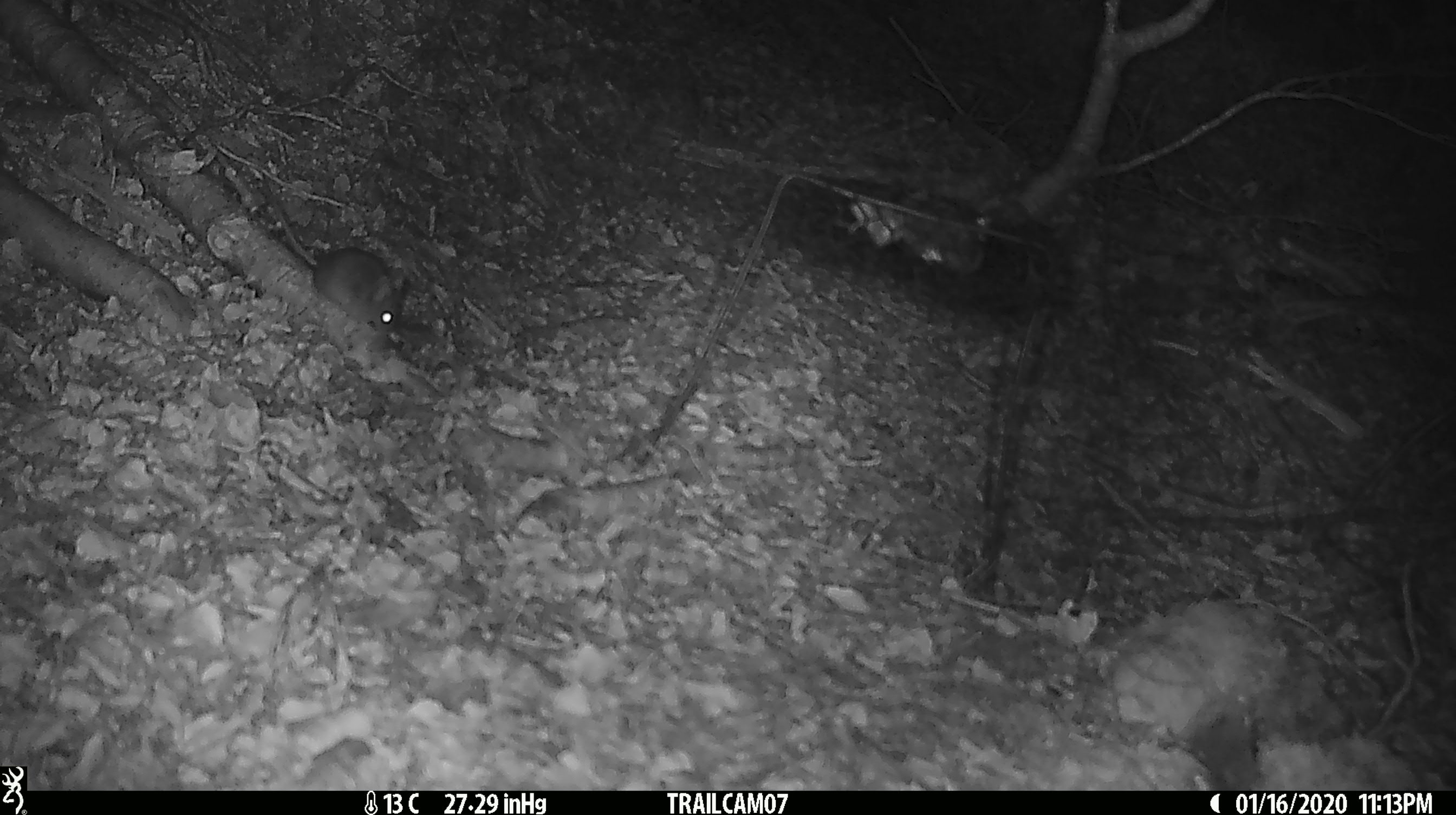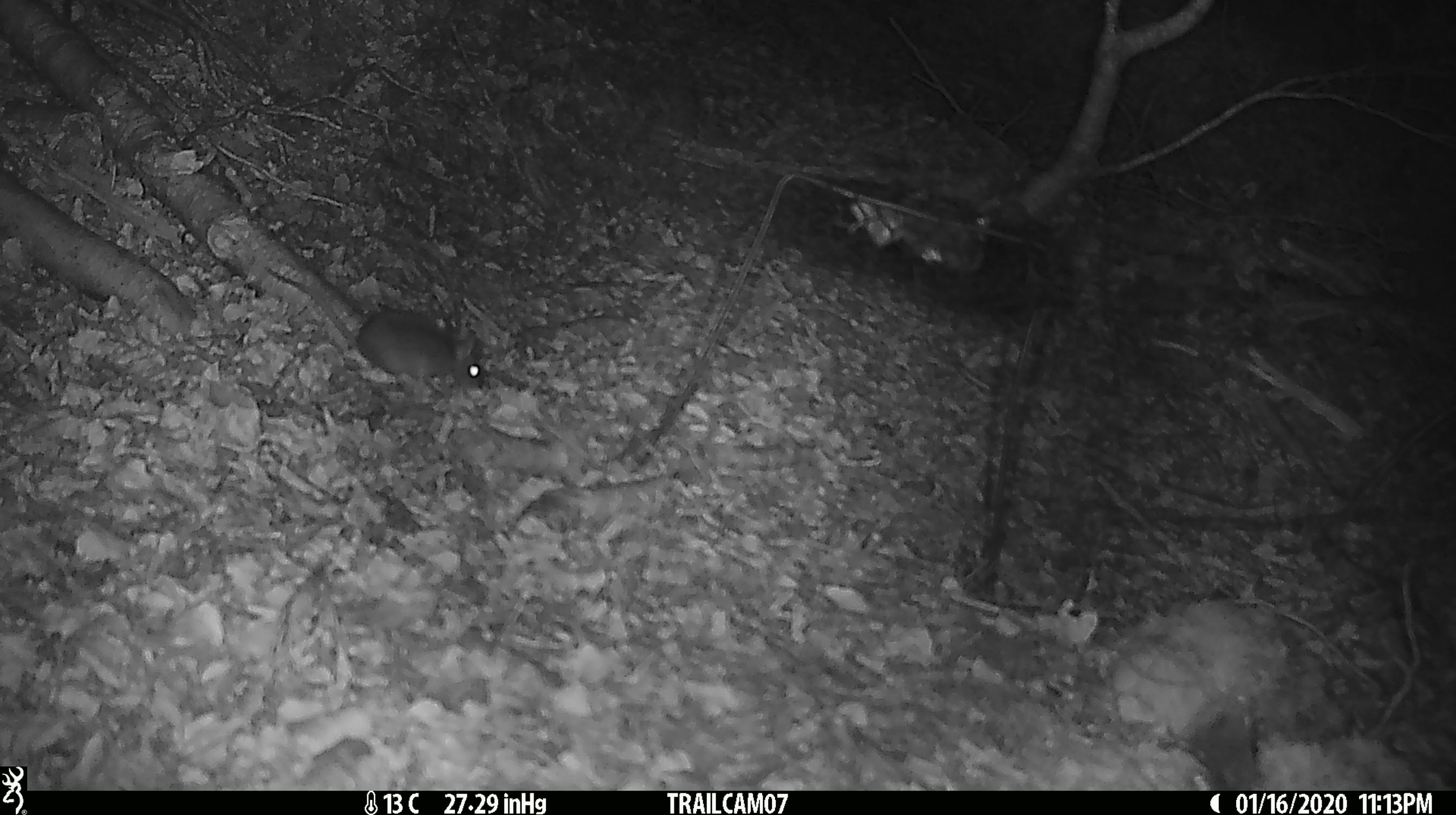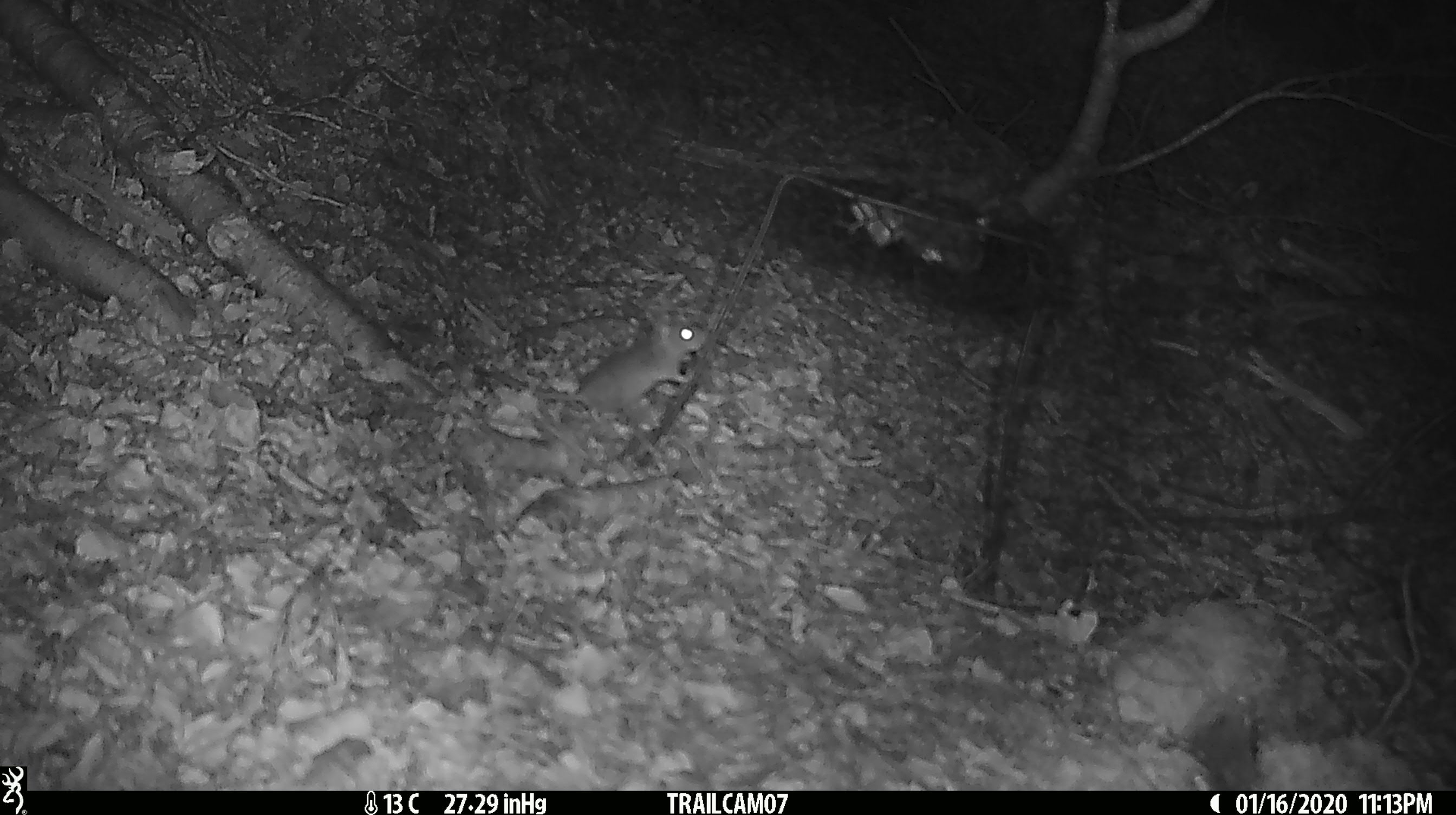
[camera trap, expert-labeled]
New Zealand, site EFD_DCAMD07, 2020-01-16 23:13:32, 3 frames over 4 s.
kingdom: Animalia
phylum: Chordata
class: Mammalia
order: Rodentia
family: Muridae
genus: Mus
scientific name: Mus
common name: mouse